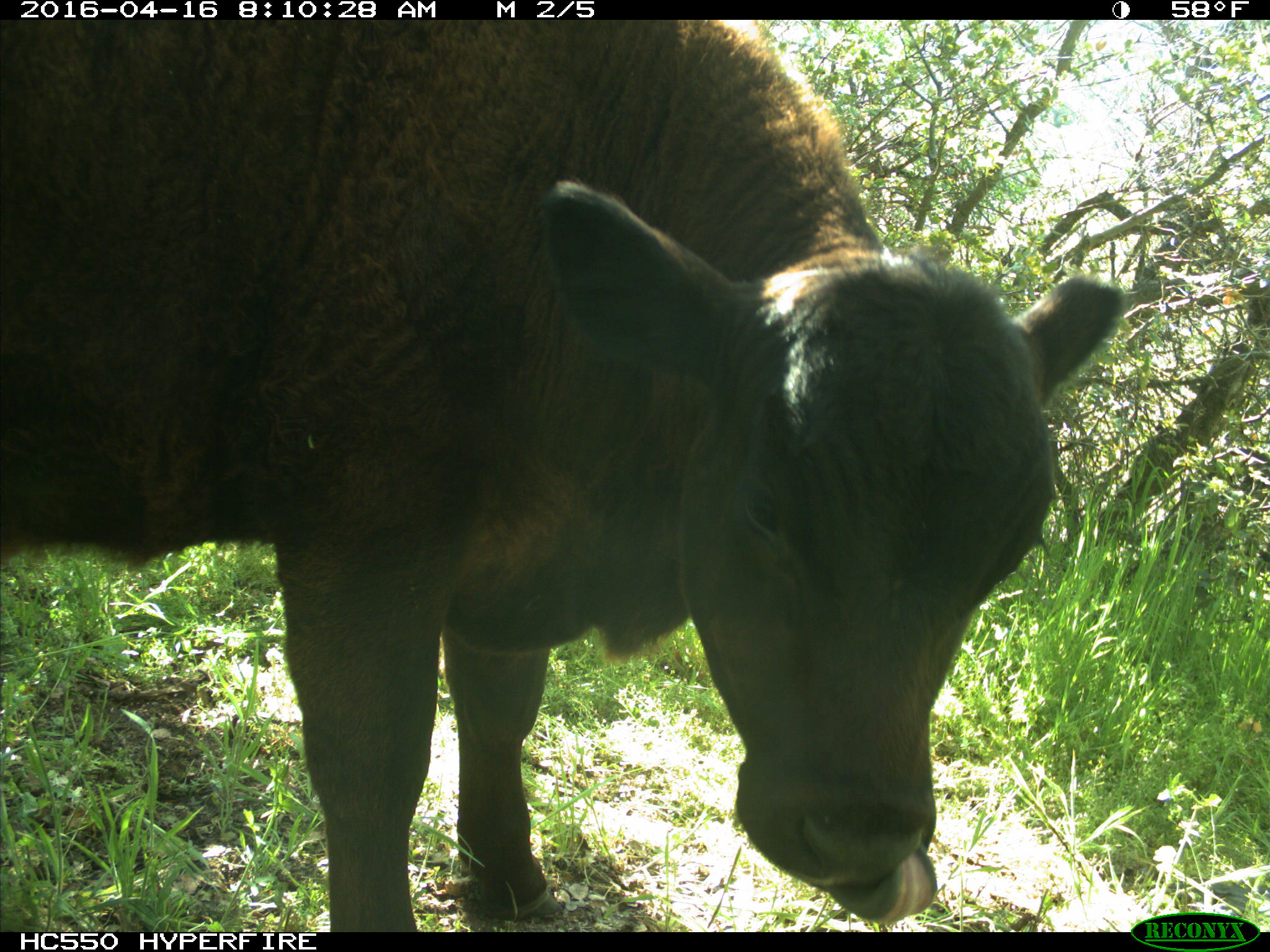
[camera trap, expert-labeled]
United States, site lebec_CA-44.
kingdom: Animalia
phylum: Chordata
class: Mammalia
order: Artiodactyla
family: Bovidae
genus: Bos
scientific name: Bos taurus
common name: domestic cow